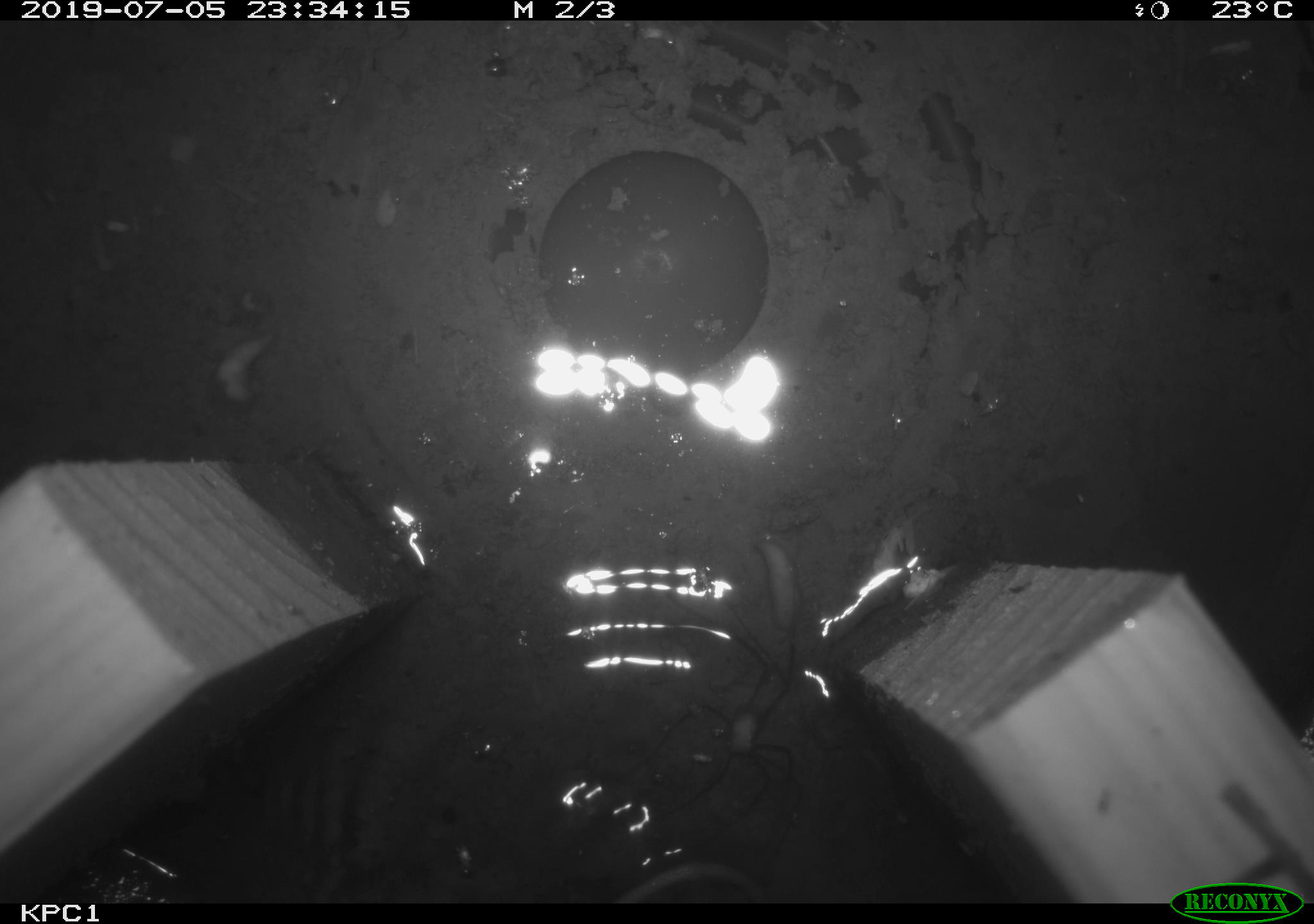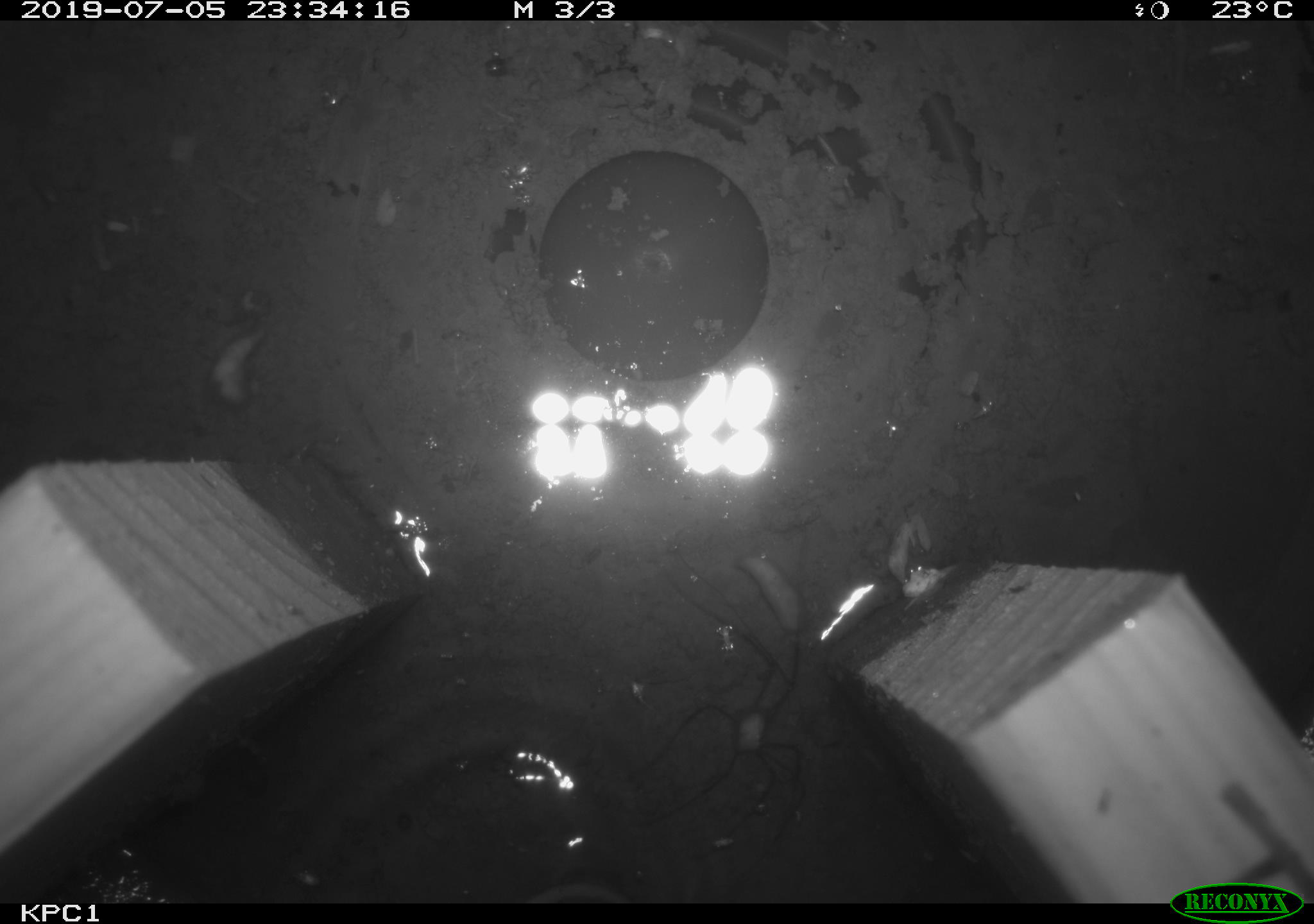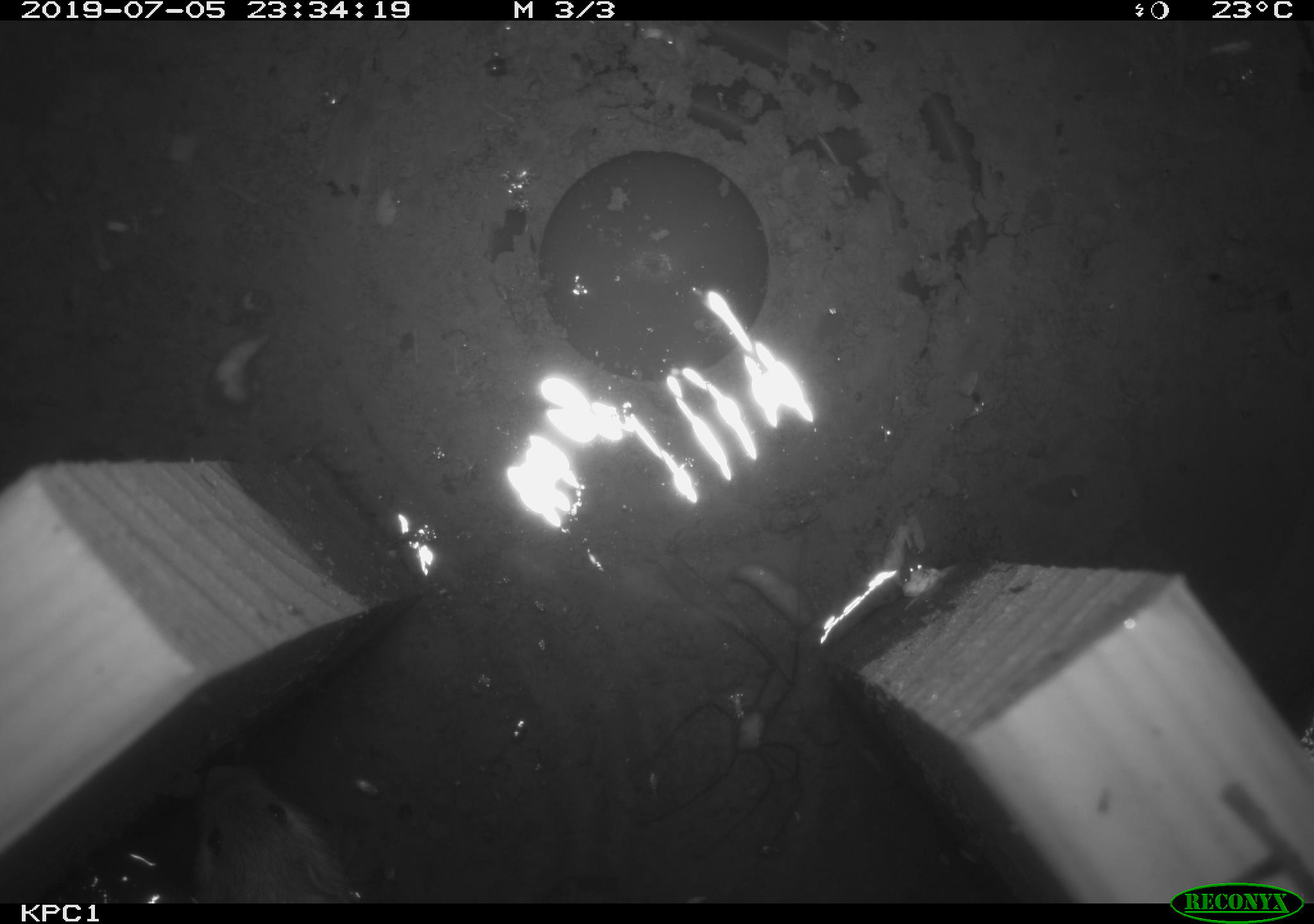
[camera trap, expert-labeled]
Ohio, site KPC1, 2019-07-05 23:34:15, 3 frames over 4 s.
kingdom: Animalia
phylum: Chordata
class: Mammalia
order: Rodentia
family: Zapodidae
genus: Zapus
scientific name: Zapus hudsonius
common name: meadow jumping mouse